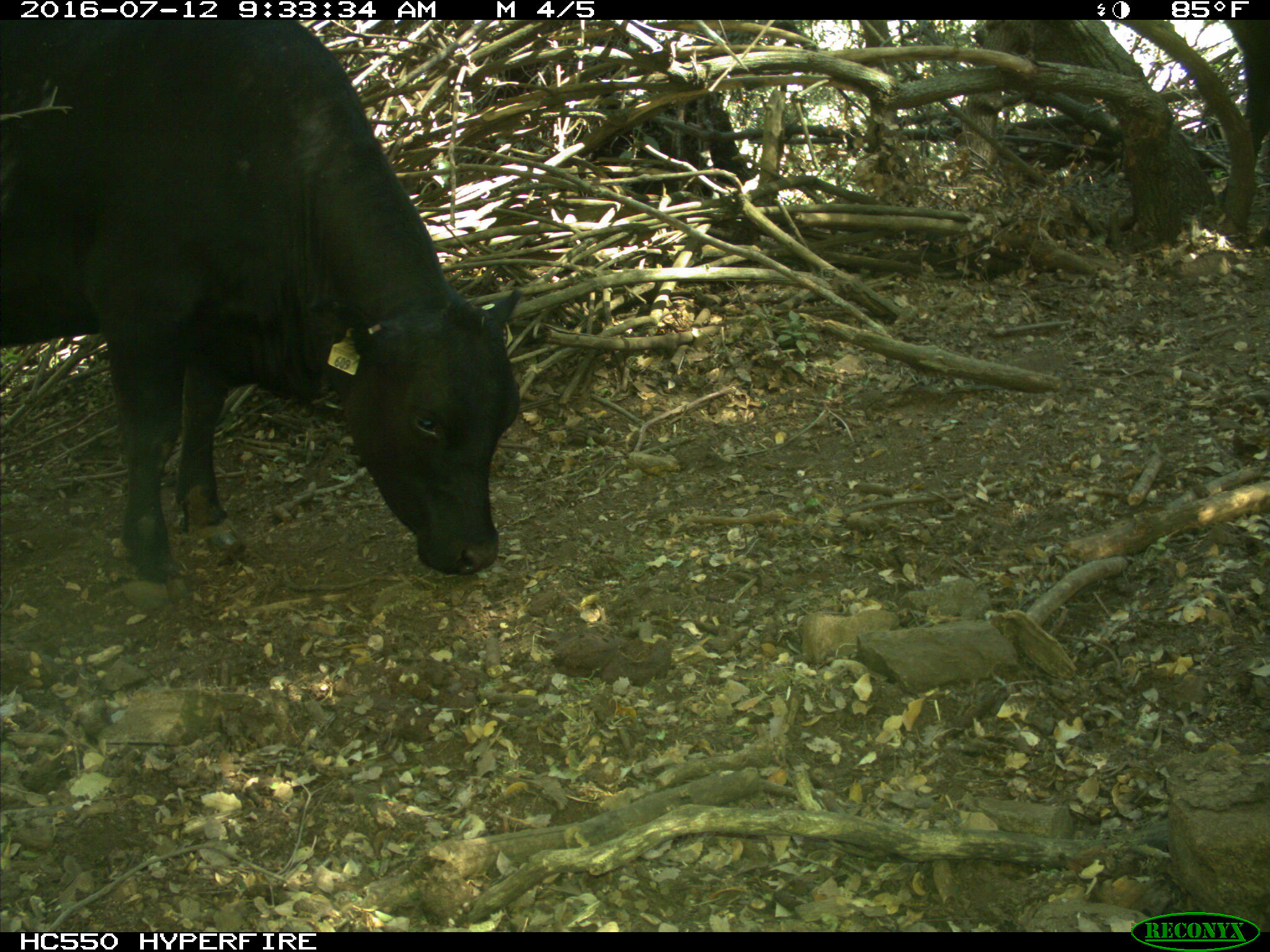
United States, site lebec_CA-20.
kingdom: Animalia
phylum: Chordata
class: Mammalia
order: Artiodactyla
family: Bovidae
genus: Bos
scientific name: Bos taurus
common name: domestic cow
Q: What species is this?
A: Bos taurus (domestic cow).